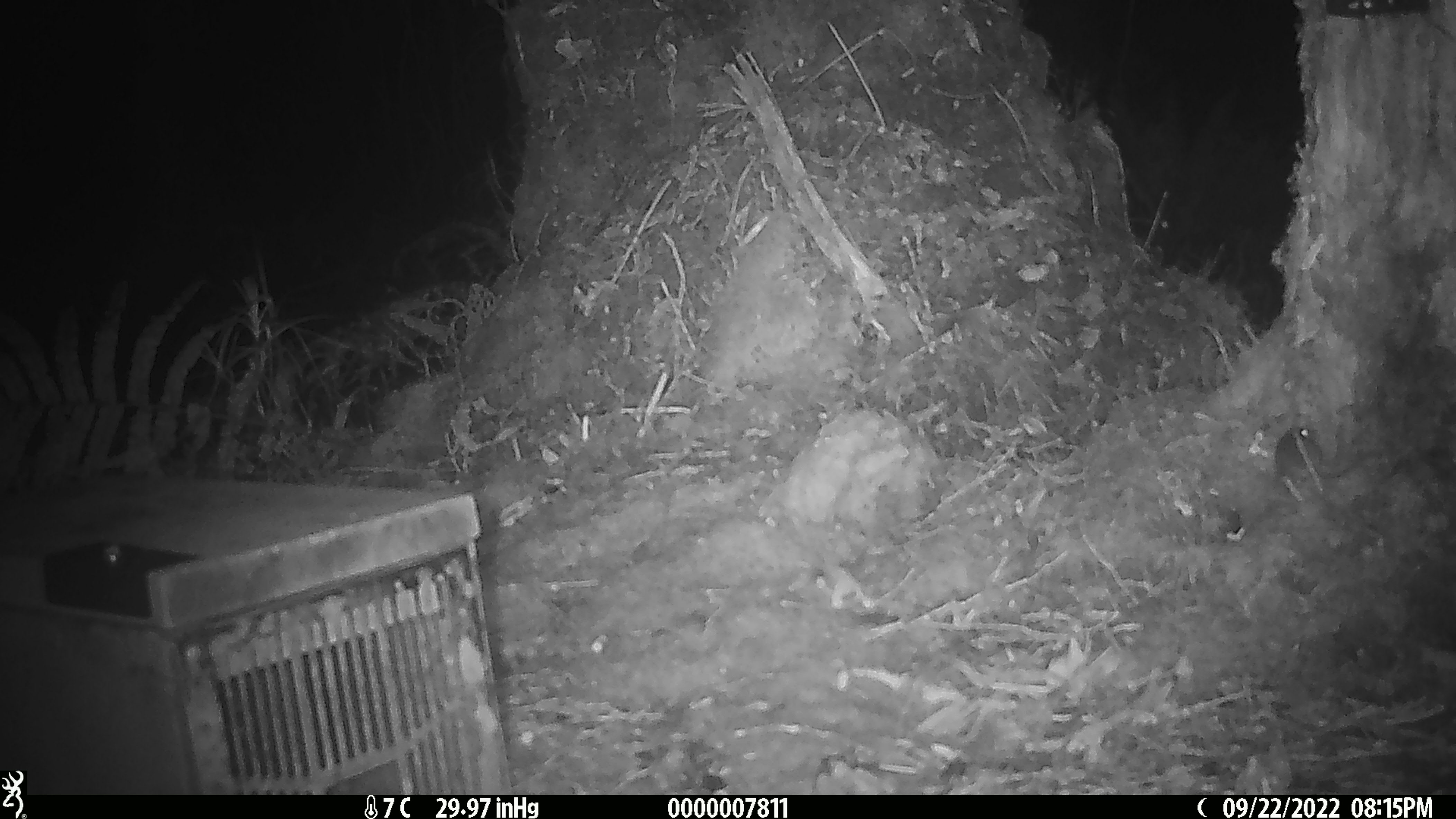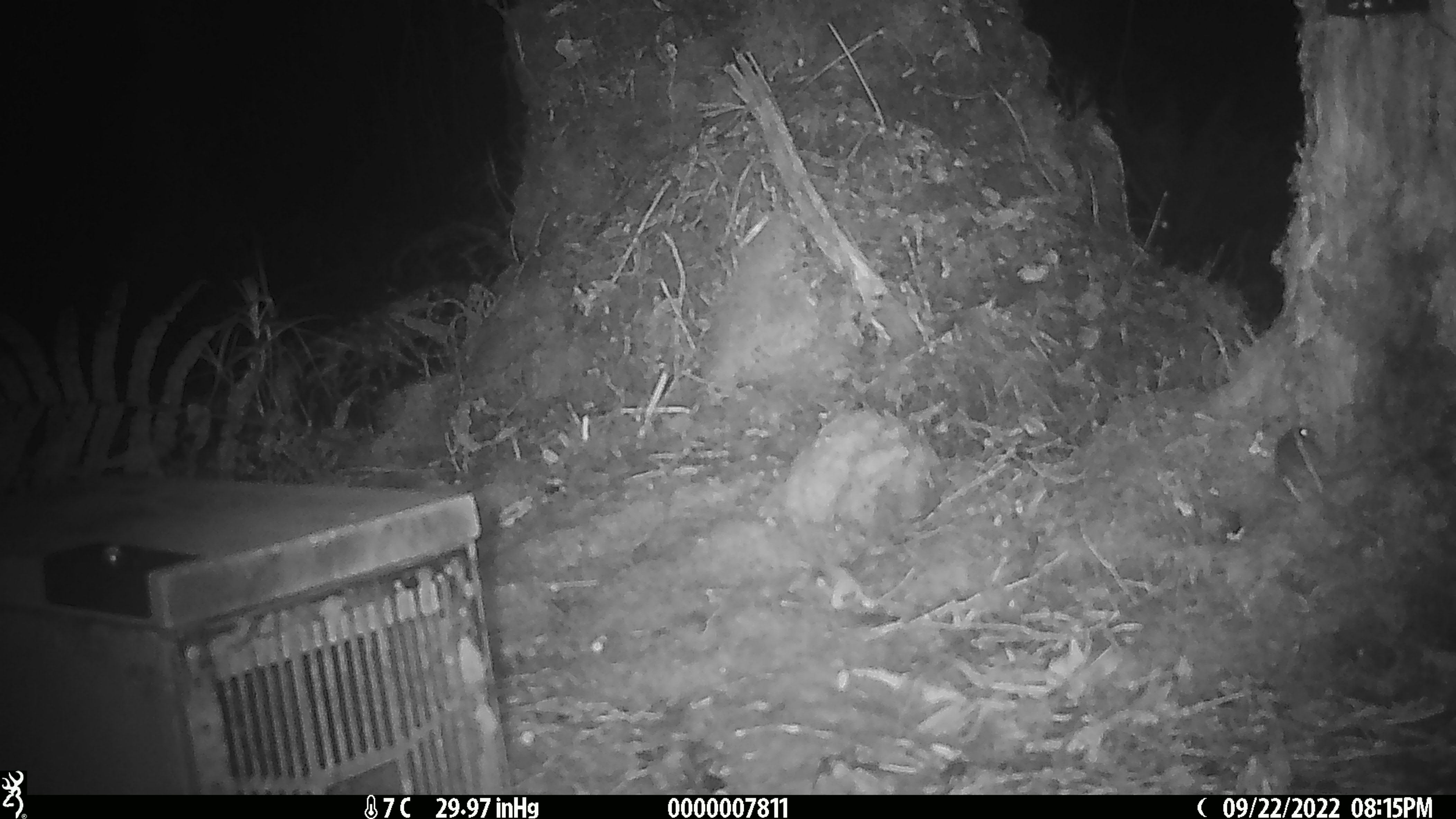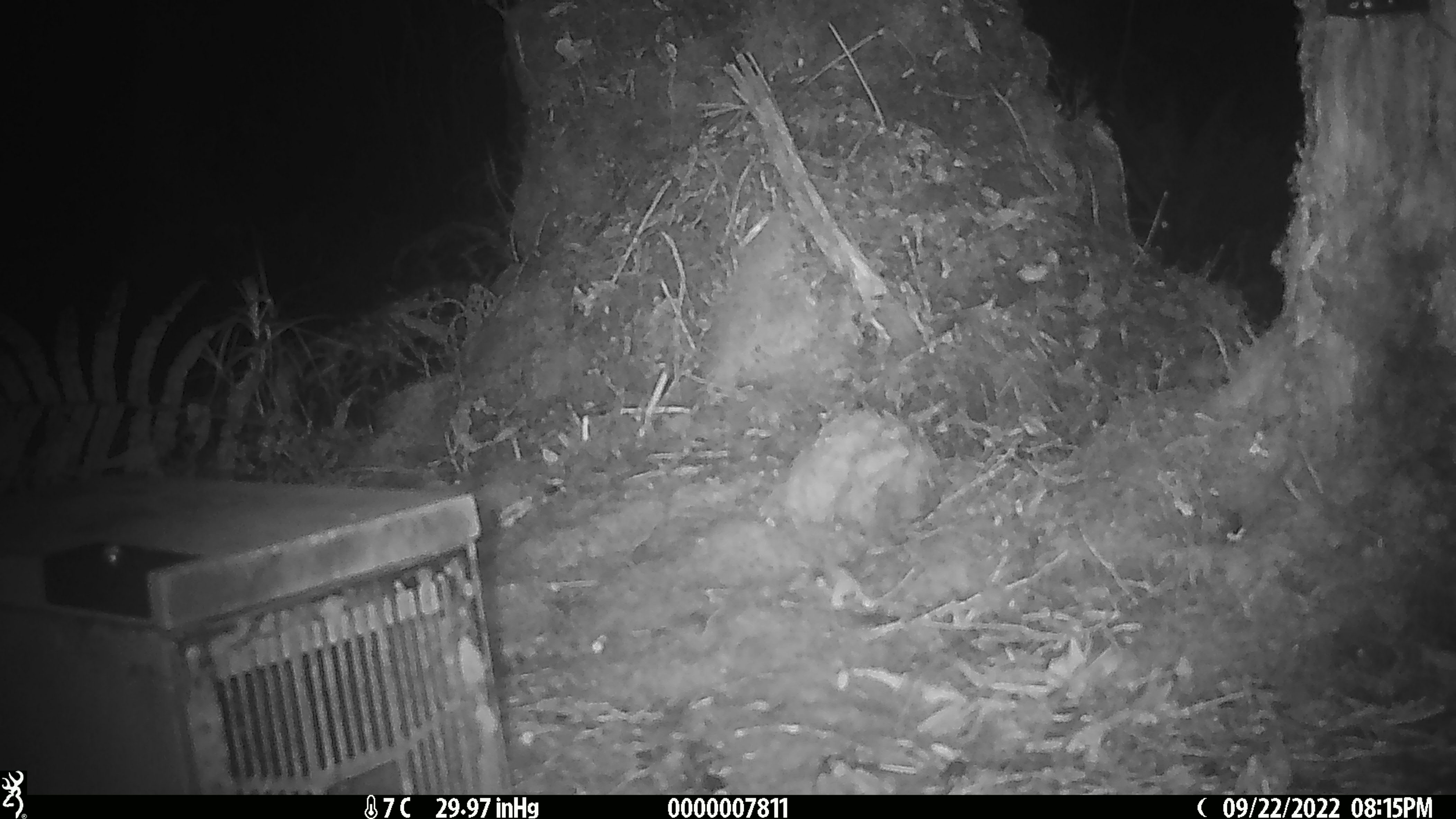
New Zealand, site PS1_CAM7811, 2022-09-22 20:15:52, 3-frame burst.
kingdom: Animalia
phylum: Chordata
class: Mammalia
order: Rodentia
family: Muridae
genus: Mus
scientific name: Mus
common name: mouse